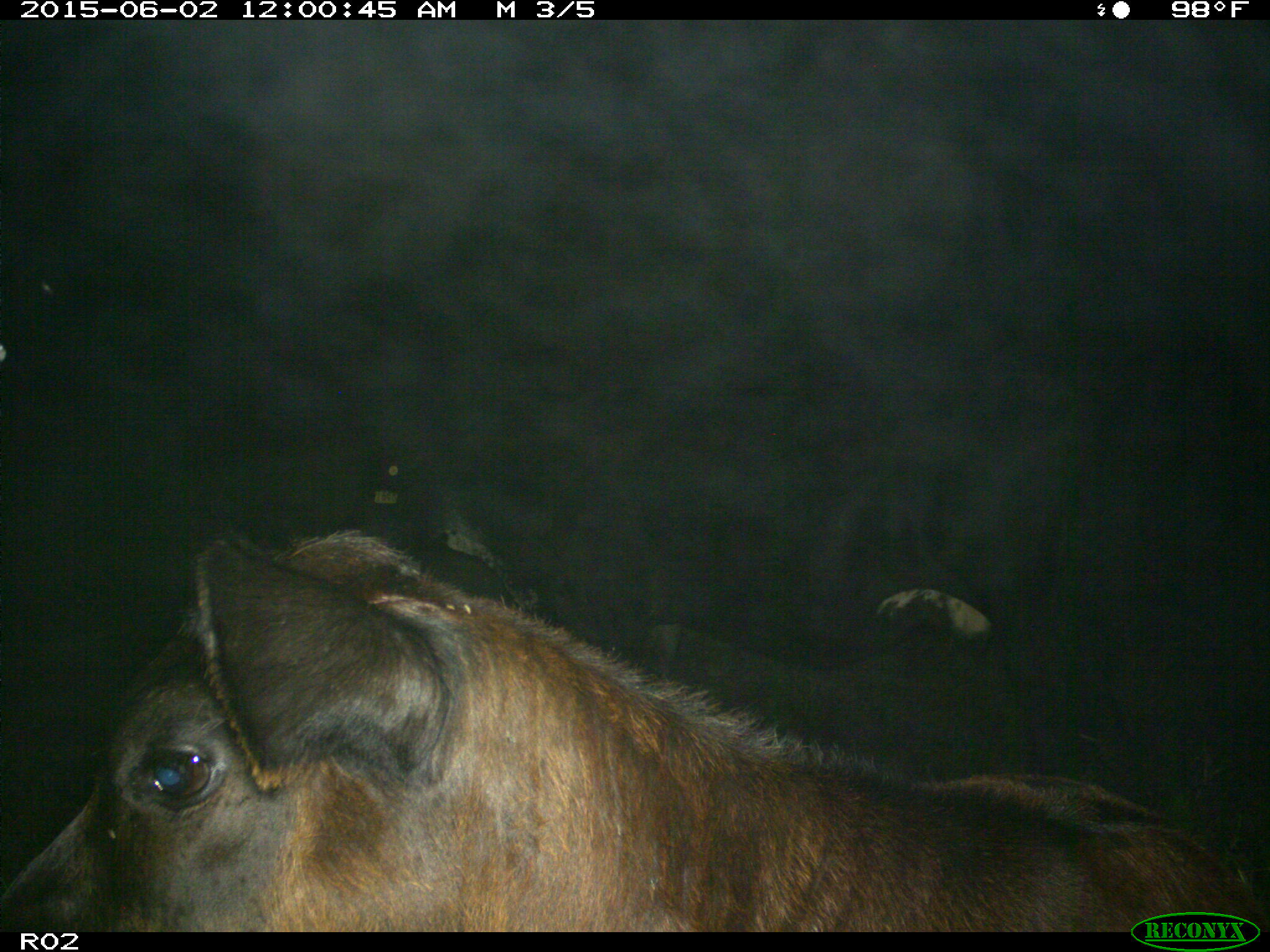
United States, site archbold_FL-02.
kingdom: Animalia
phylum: Chordata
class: Mammalia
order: Artiodactyla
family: Bovidae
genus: Bos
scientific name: Bos taurus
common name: domestic cow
Bos taurus (domestic cow).